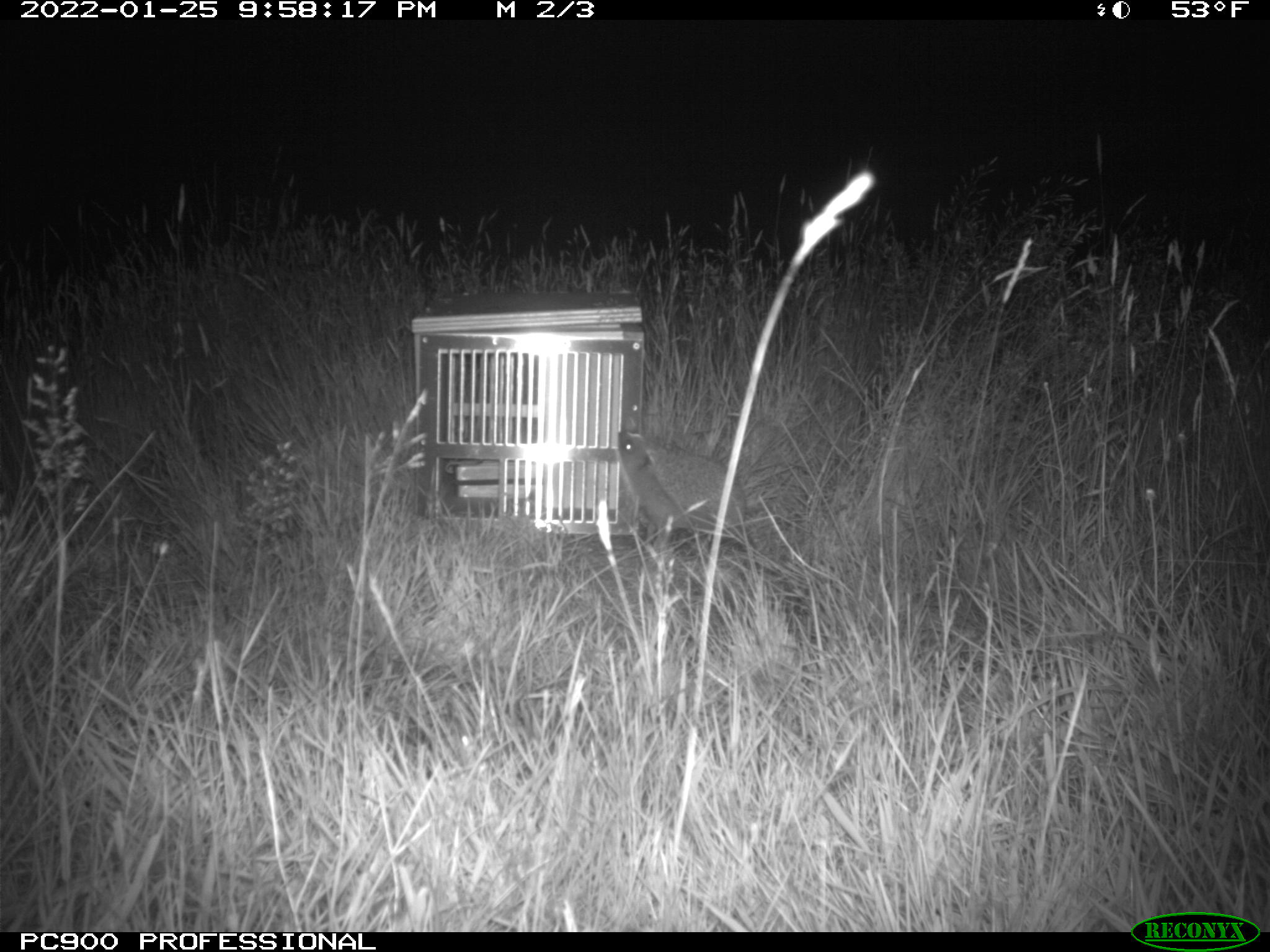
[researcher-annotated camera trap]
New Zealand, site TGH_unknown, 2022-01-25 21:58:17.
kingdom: Animalia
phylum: Chordata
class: Mammalia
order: Eulipotyphla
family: Erinaceidae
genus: Erinaceus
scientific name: Erinaceus europaeus europaeus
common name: european hedgehog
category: hedgehog